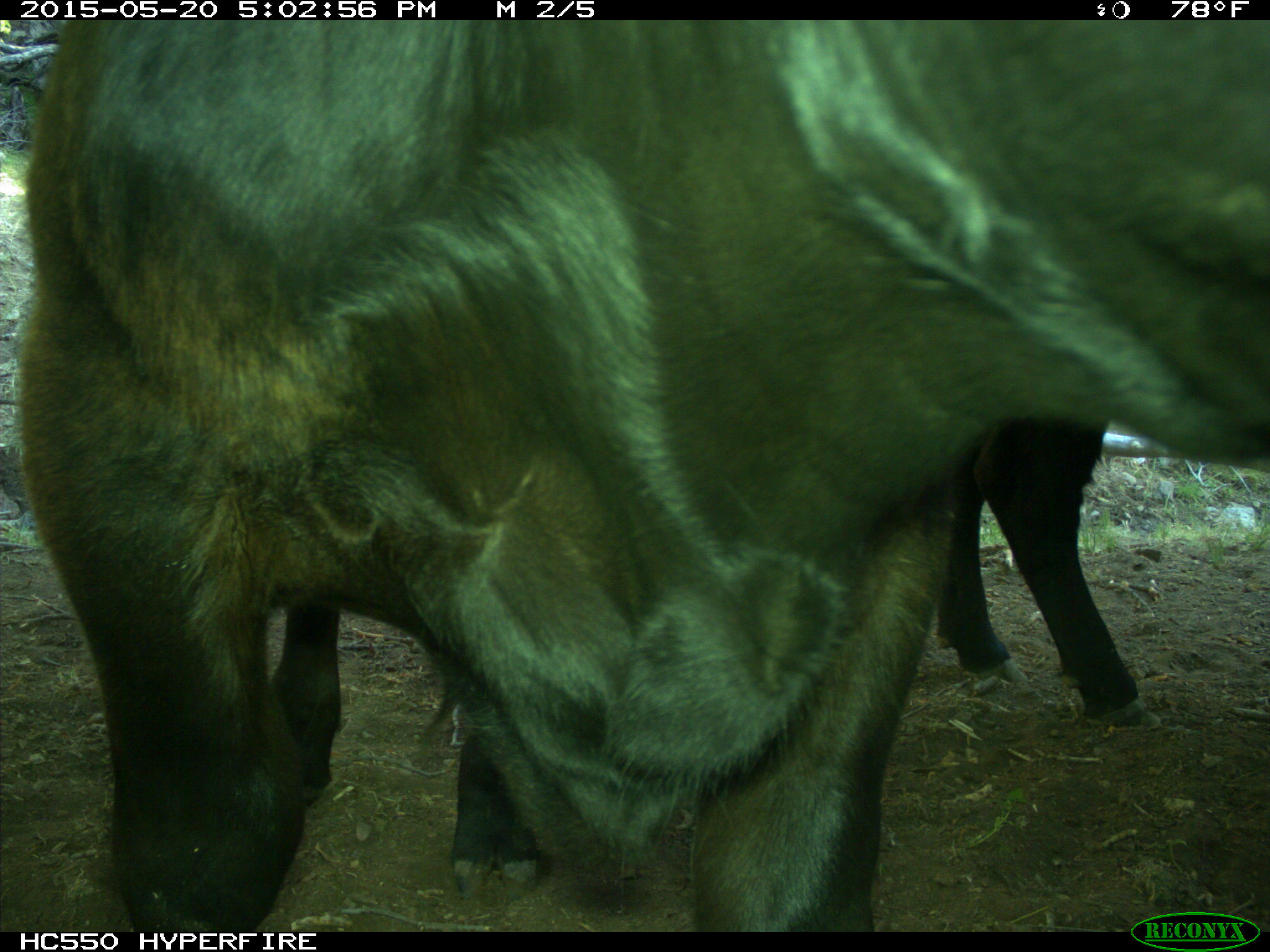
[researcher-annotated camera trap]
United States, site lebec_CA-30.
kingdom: Animalia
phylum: Chordata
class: Mammalia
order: Artiodactyla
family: Bovidae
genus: Bos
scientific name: Bos taurus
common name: domestic cow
Bos taurus (domestic cow).